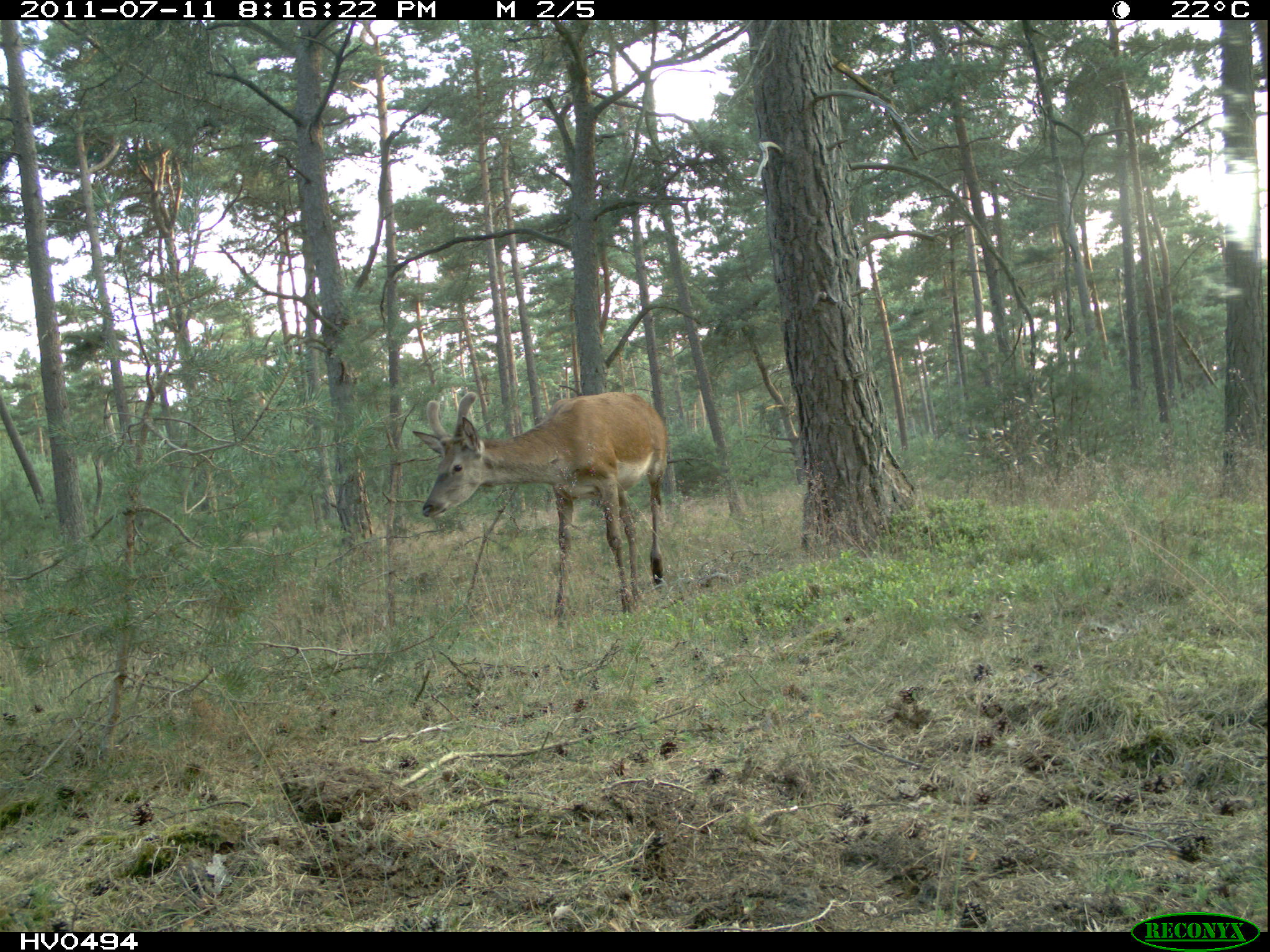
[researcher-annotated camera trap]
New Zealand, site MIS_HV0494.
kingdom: Animalia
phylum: Chordata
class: Mammalia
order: Artiodactyla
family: Cervidae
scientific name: Cervidae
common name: deer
Deer (Cervidae).